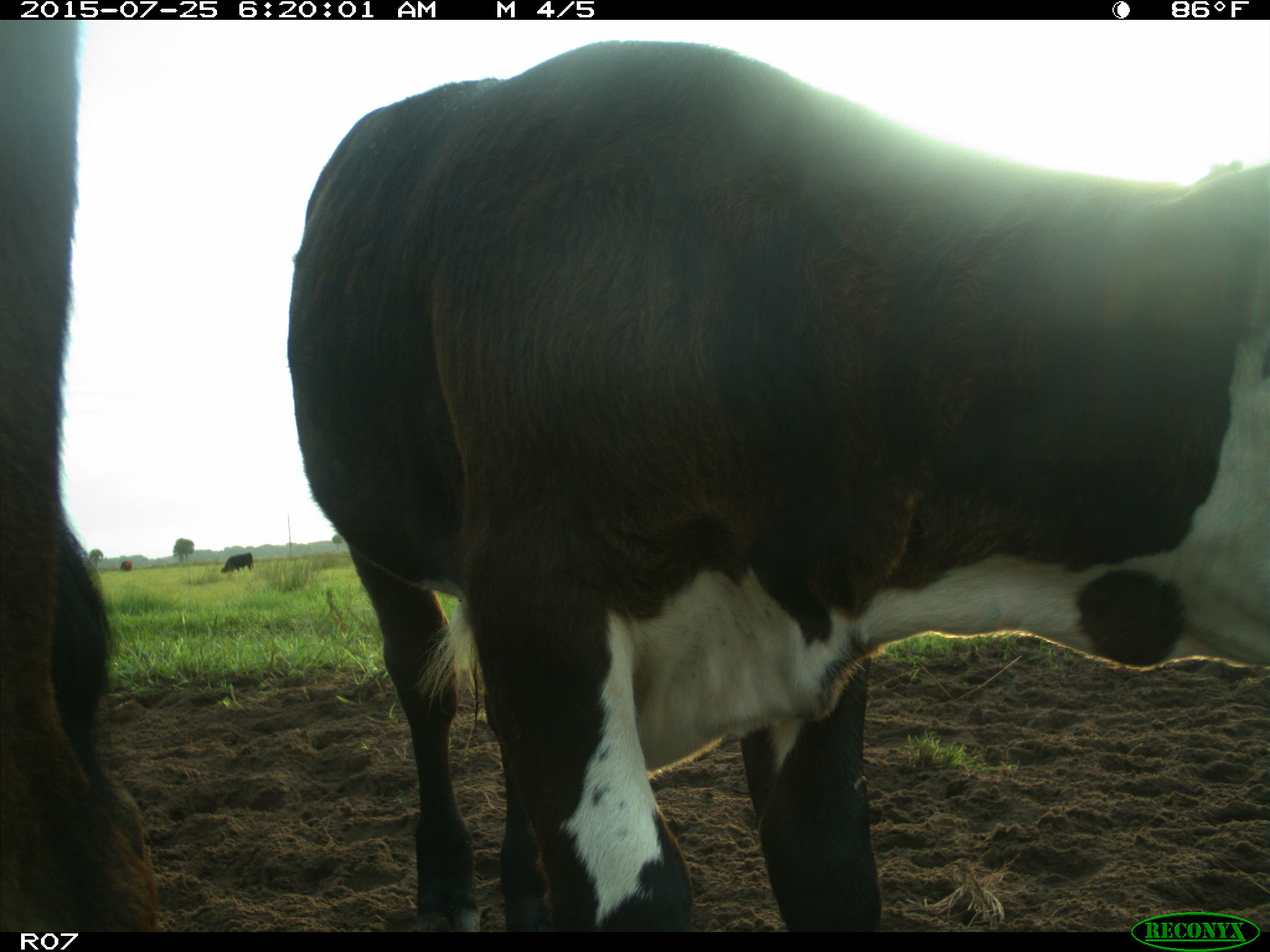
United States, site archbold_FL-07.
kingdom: Animalia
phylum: Chordata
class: Mammalia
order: Artiodactyla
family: Bovidae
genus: Bos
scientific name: Bos taurus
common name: domestic cow